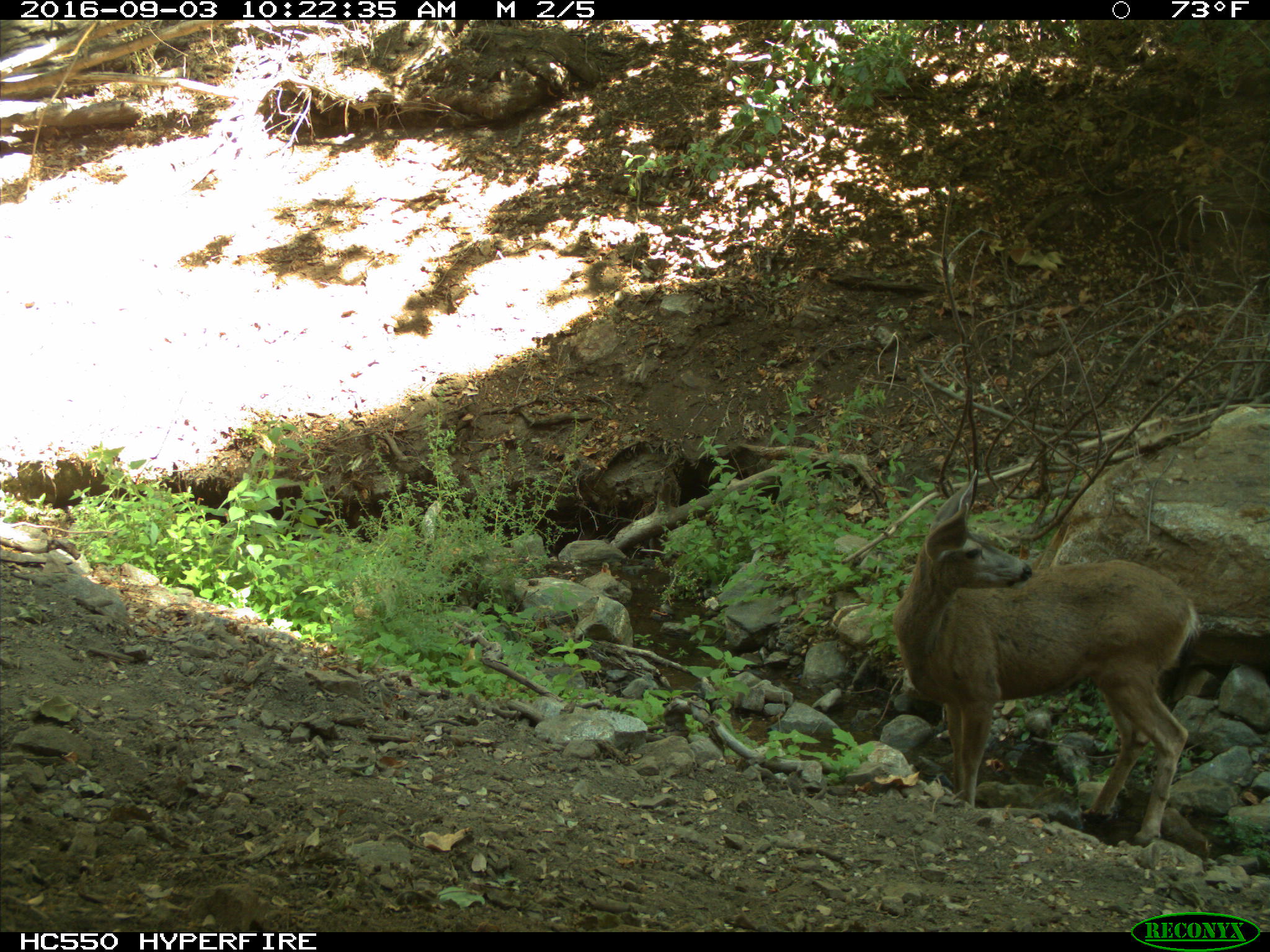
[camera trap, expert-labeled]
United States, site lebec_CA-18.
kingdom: Animalia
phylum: Chordata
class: Mammalia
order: Artiodactyla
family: Cervidae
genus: Odocoileus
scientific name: Odocoileus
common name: deer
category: unidentified deer